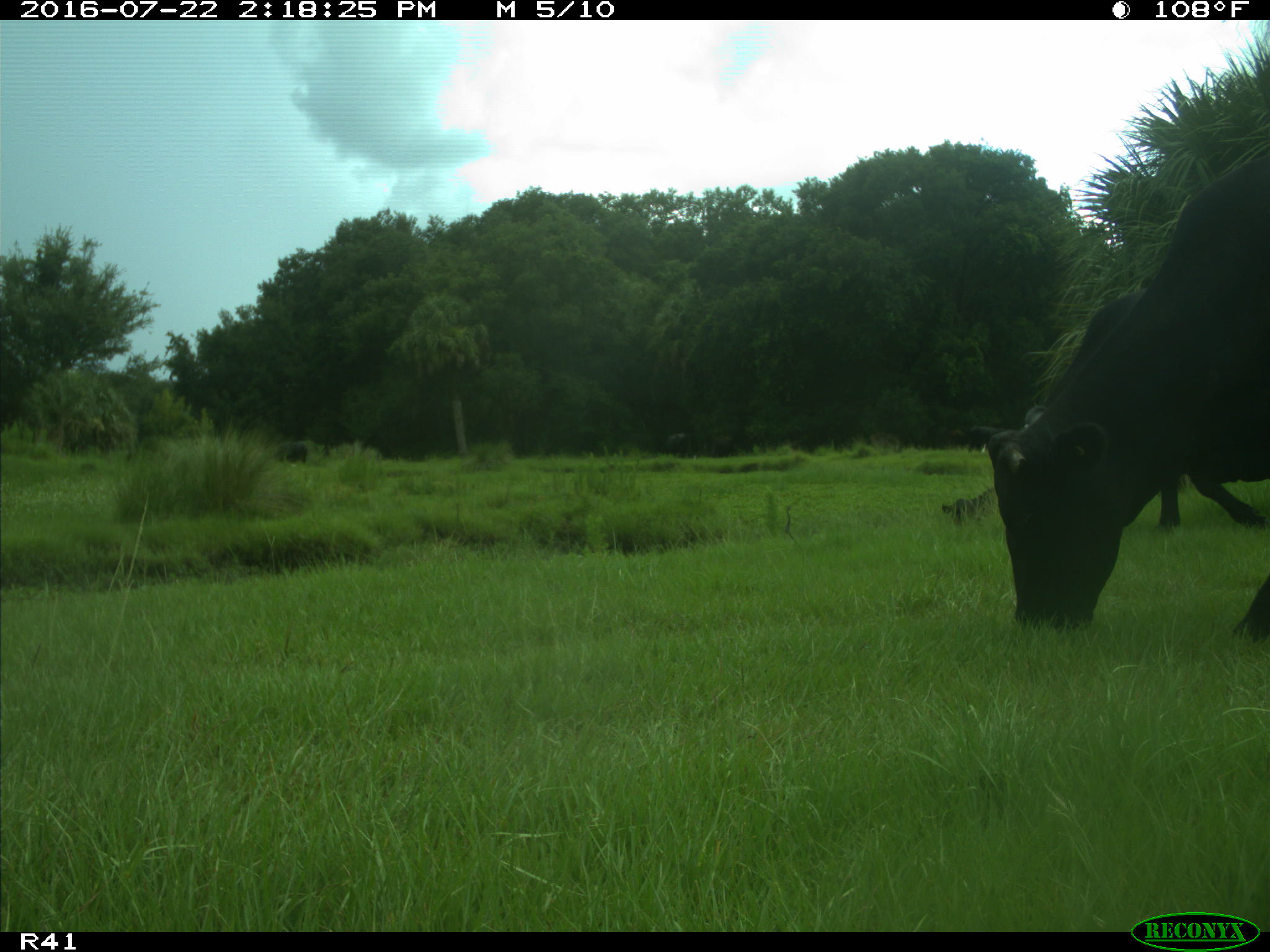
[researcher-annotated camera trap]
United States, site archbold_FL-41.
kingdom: Animalia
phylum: Chordata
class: Mammalia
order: Artiodactyla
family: Bovidae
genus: Bos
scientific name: Bos taurus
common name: domestic cow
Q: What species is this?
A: Bos taurus (domestic cow).